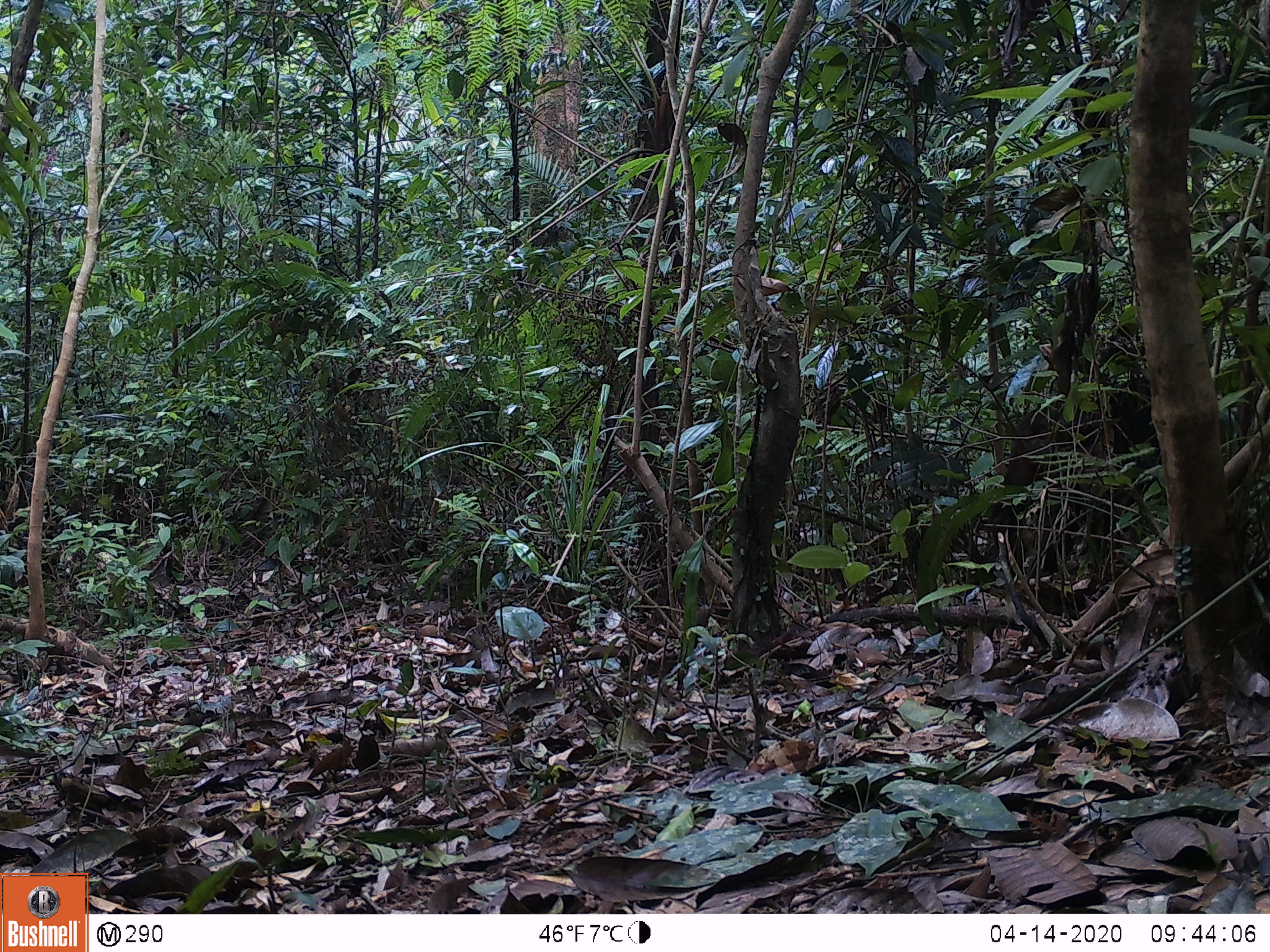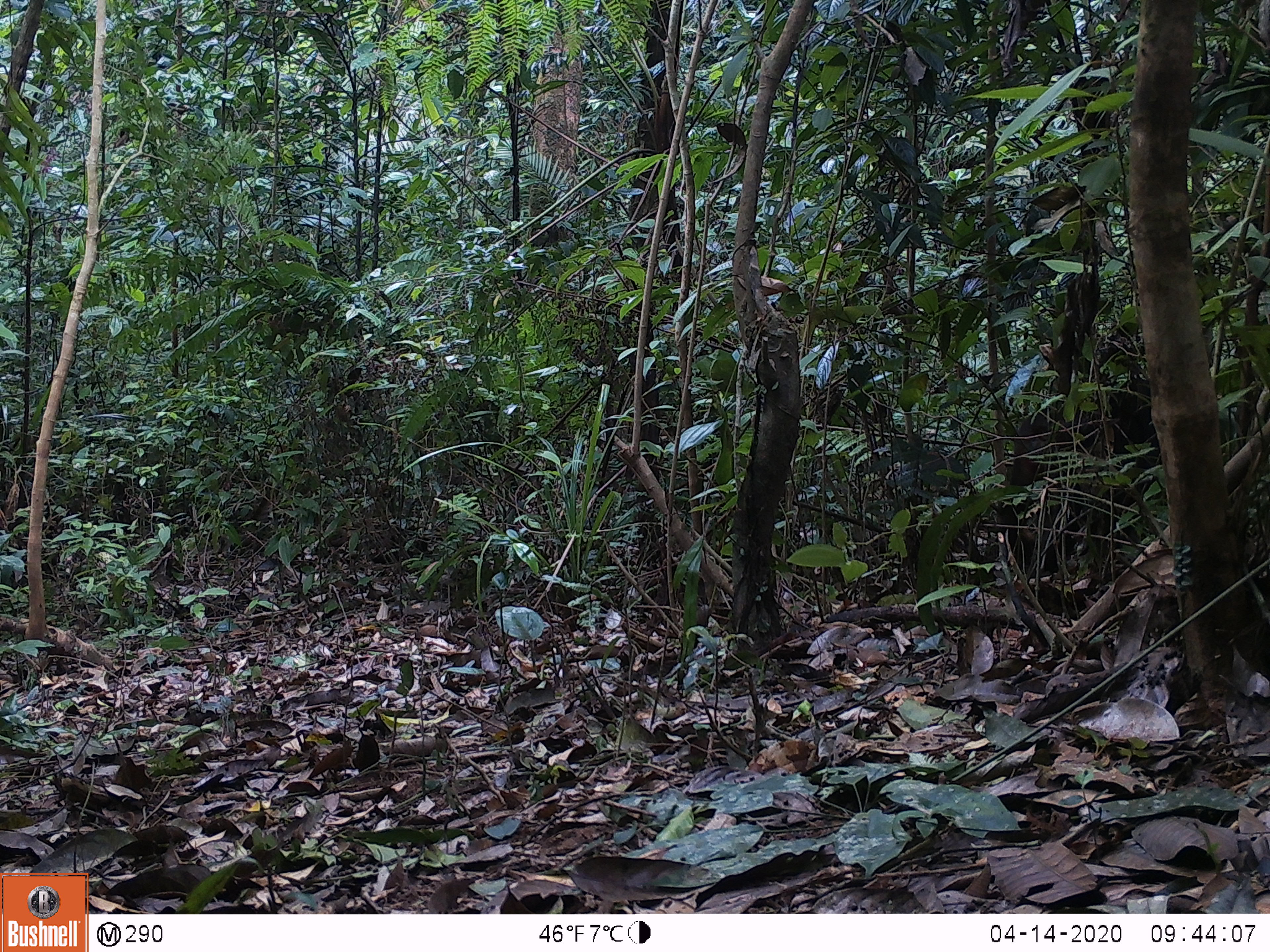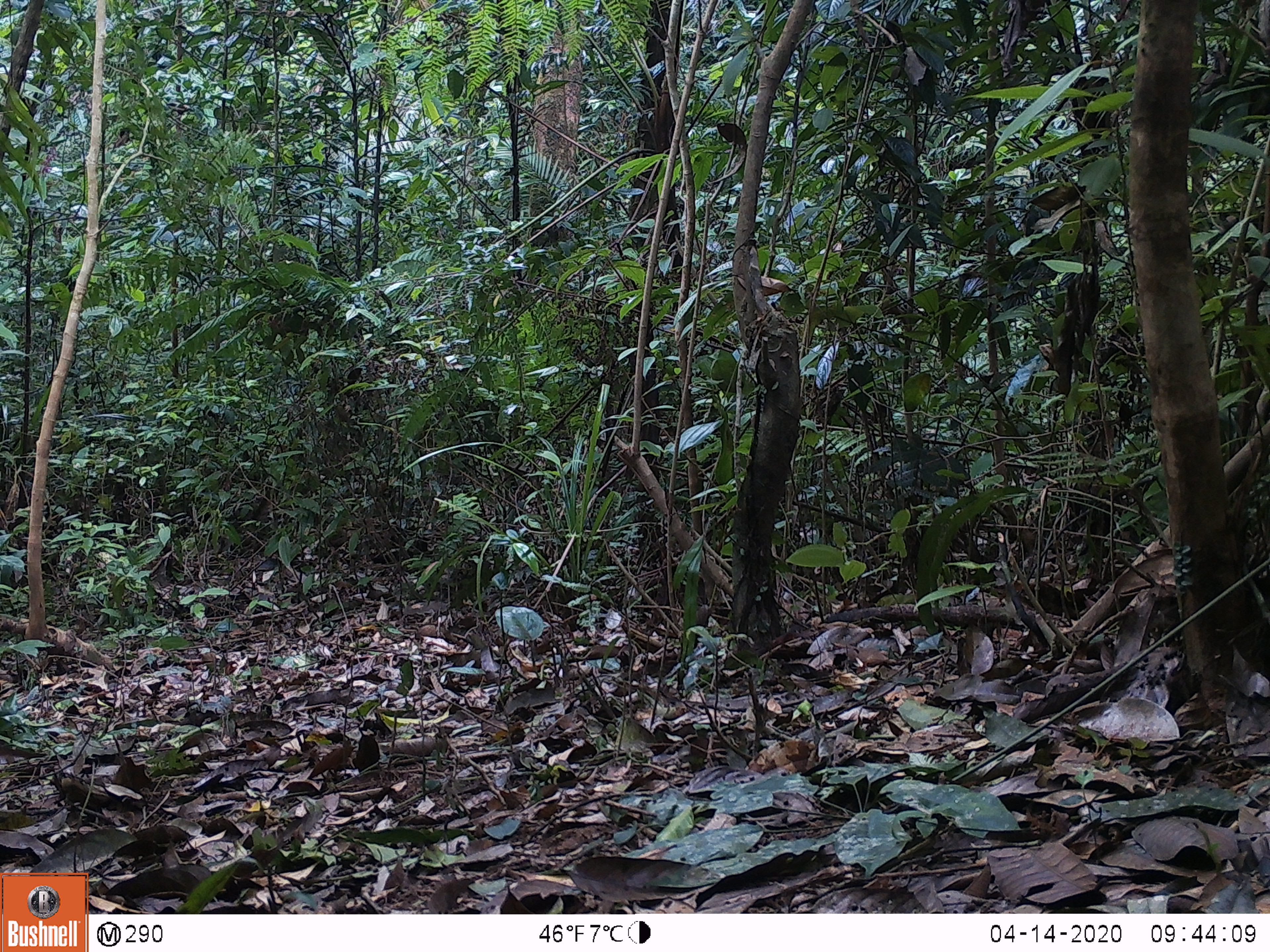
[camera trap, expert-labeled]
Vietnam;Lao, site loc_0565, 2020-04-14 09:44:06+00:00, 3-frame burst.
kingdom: Animalia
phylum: Chordata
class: Mammalia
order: Primates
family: Cercopithecidae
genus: Macaca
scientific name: Macaca arctoides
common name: stump-tailed macaque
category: stump tailed macaque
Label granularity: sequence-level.